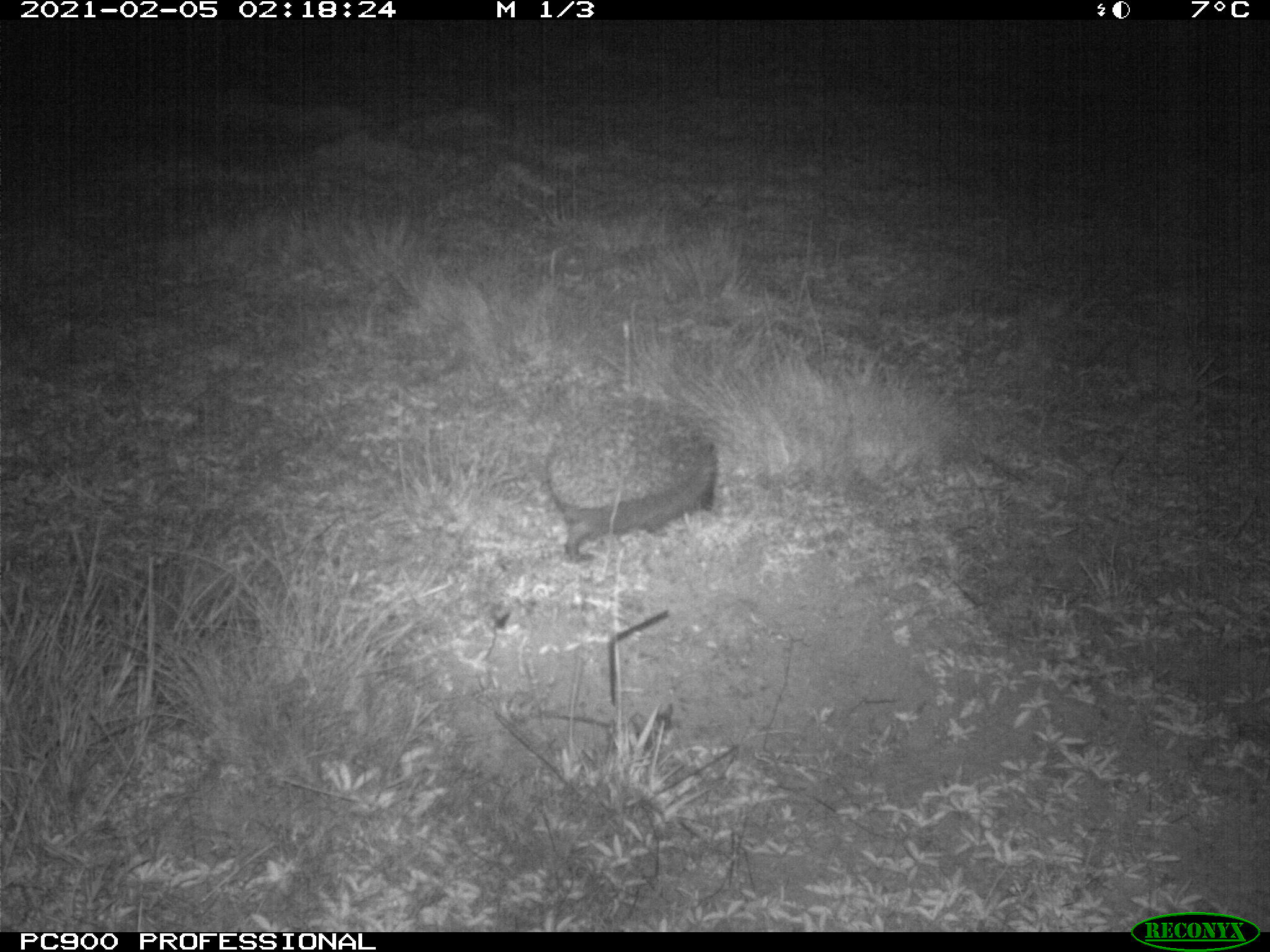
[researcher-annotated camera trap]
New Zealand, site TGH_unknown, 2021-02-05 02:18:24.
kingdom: Animalia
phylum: Chordata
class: Mammalia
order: Eulipotyphla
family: Erinaceidae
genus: Erinaceus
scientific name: Erinaceus europaeus europaeus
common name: european hedgehog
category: hedgehog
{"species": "hedgehog (european hedgehog) (Erinaceus europaeus europaeus)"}